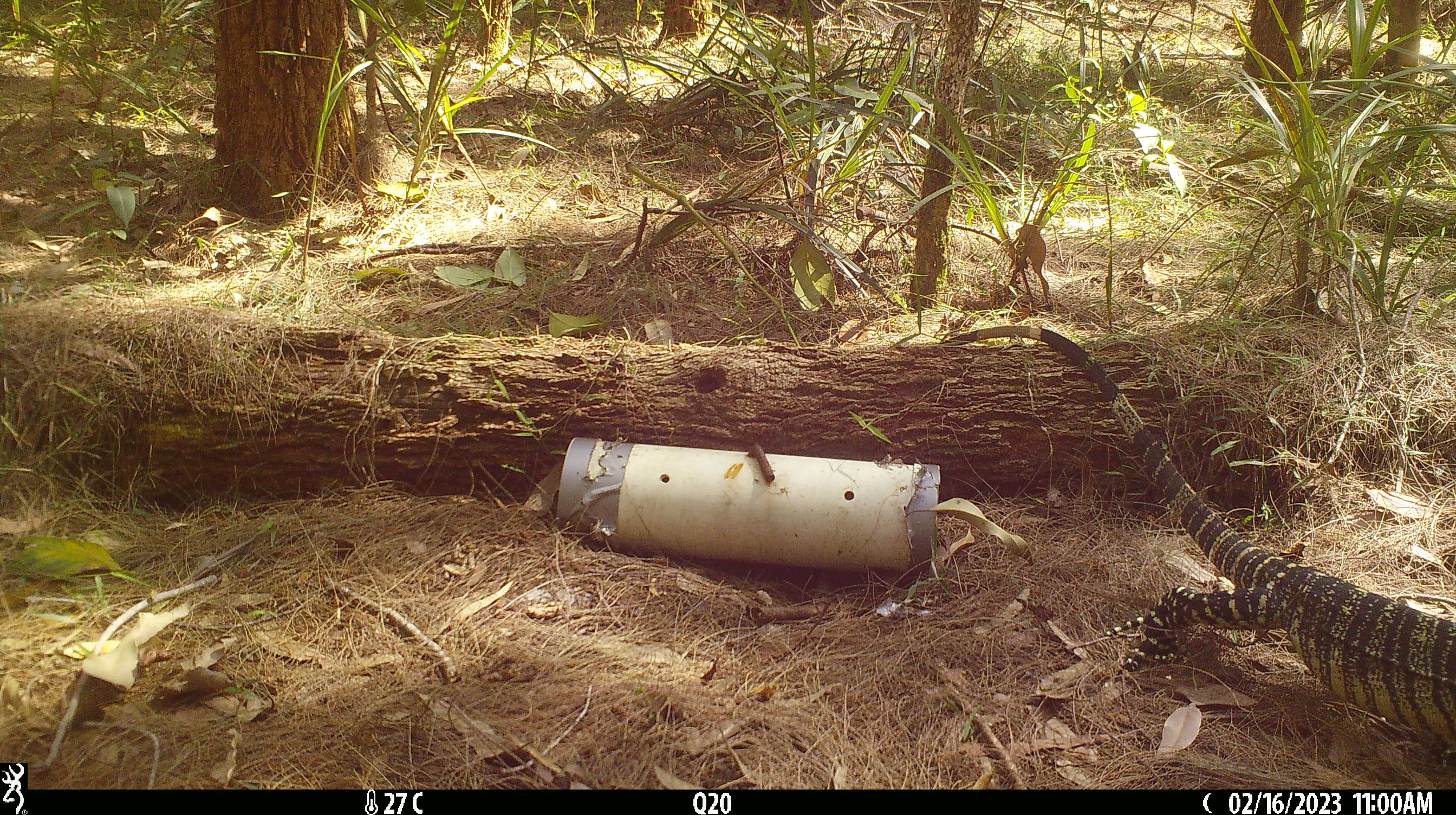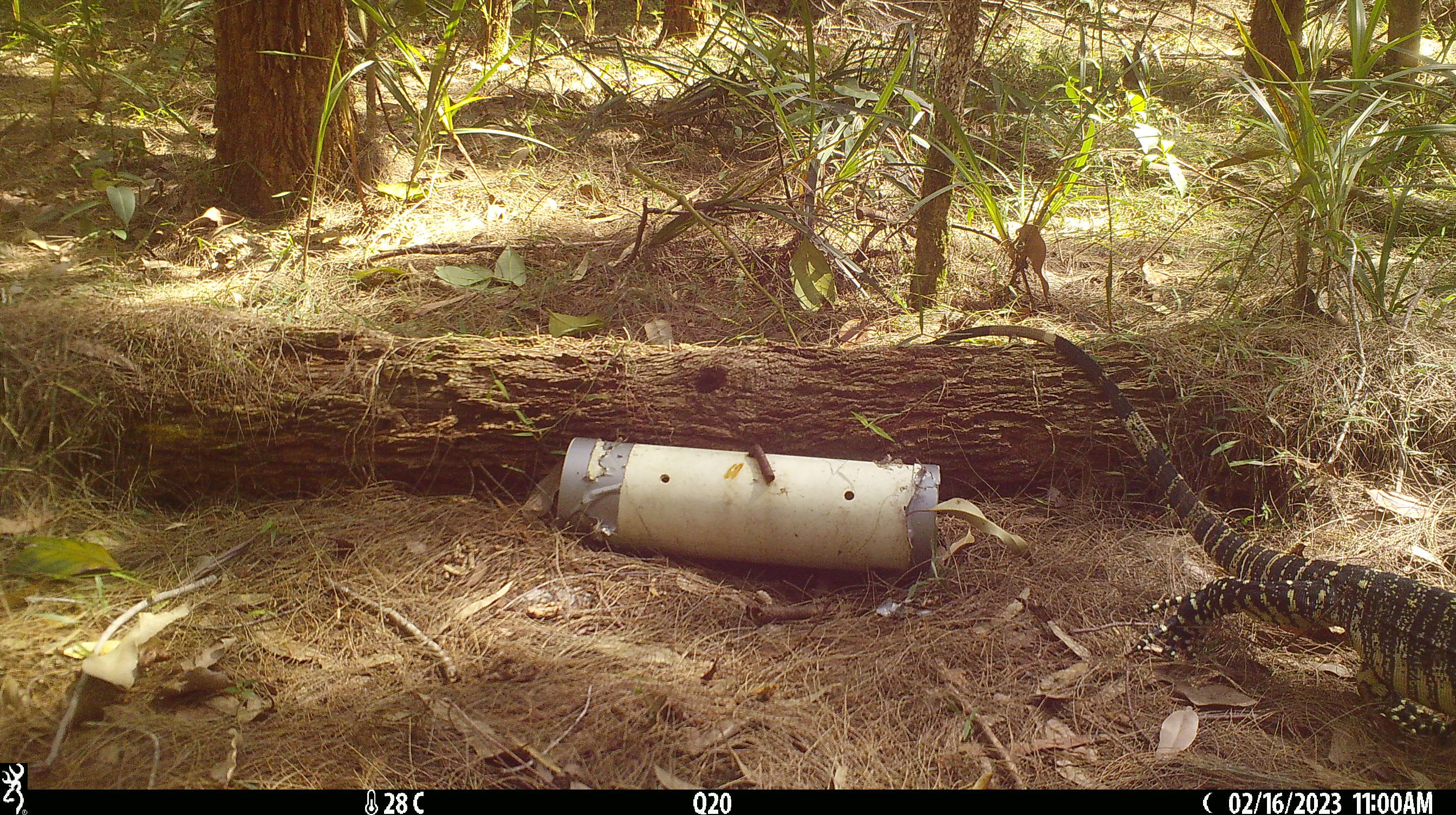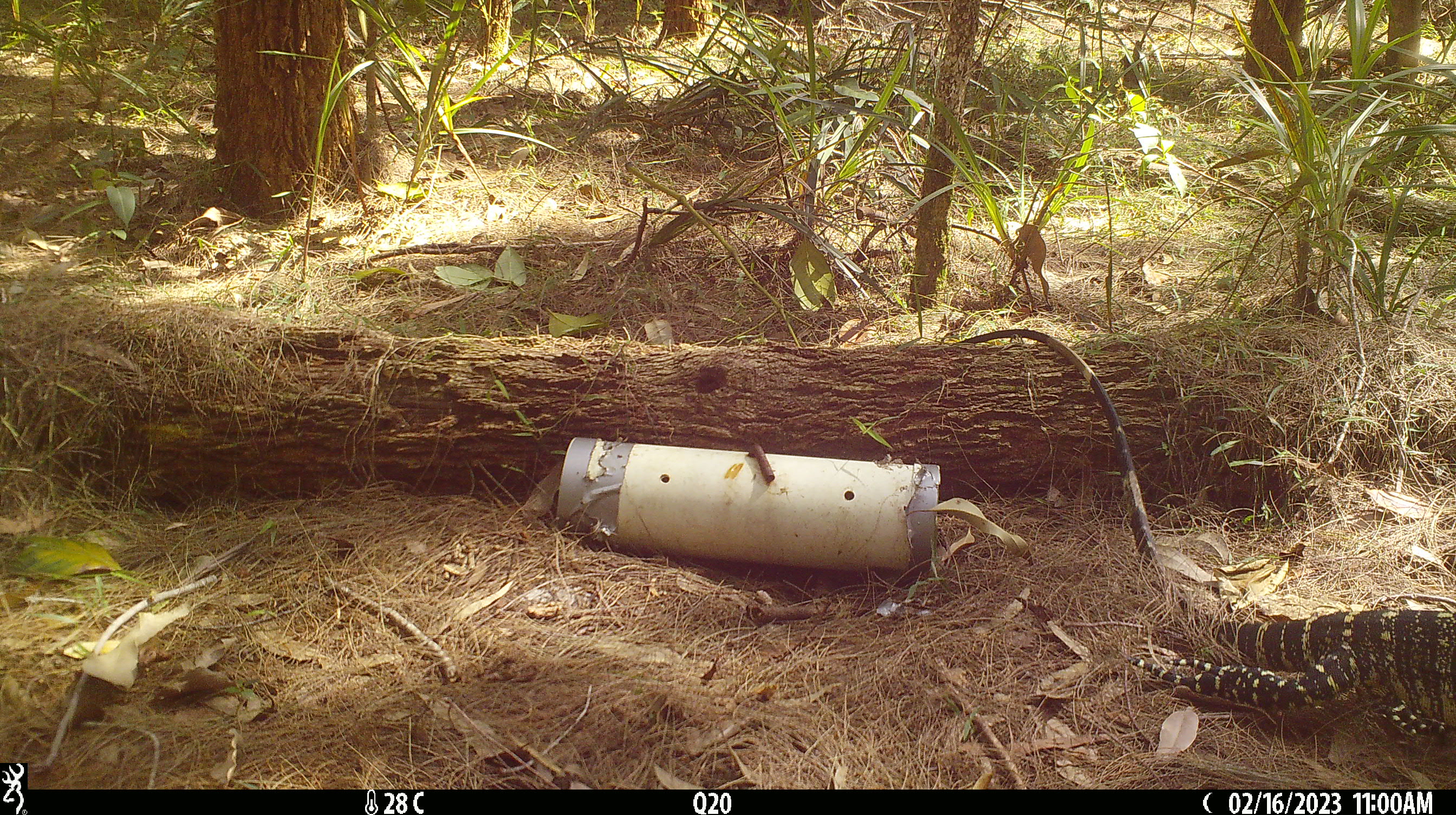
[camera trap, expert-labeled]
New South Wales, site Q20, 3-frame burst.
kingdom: Animalia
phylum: Chordata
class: Reptilia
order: Squamata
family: Varanidae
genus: Varanus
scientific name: Varanus varius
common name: lace monitor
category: goanna